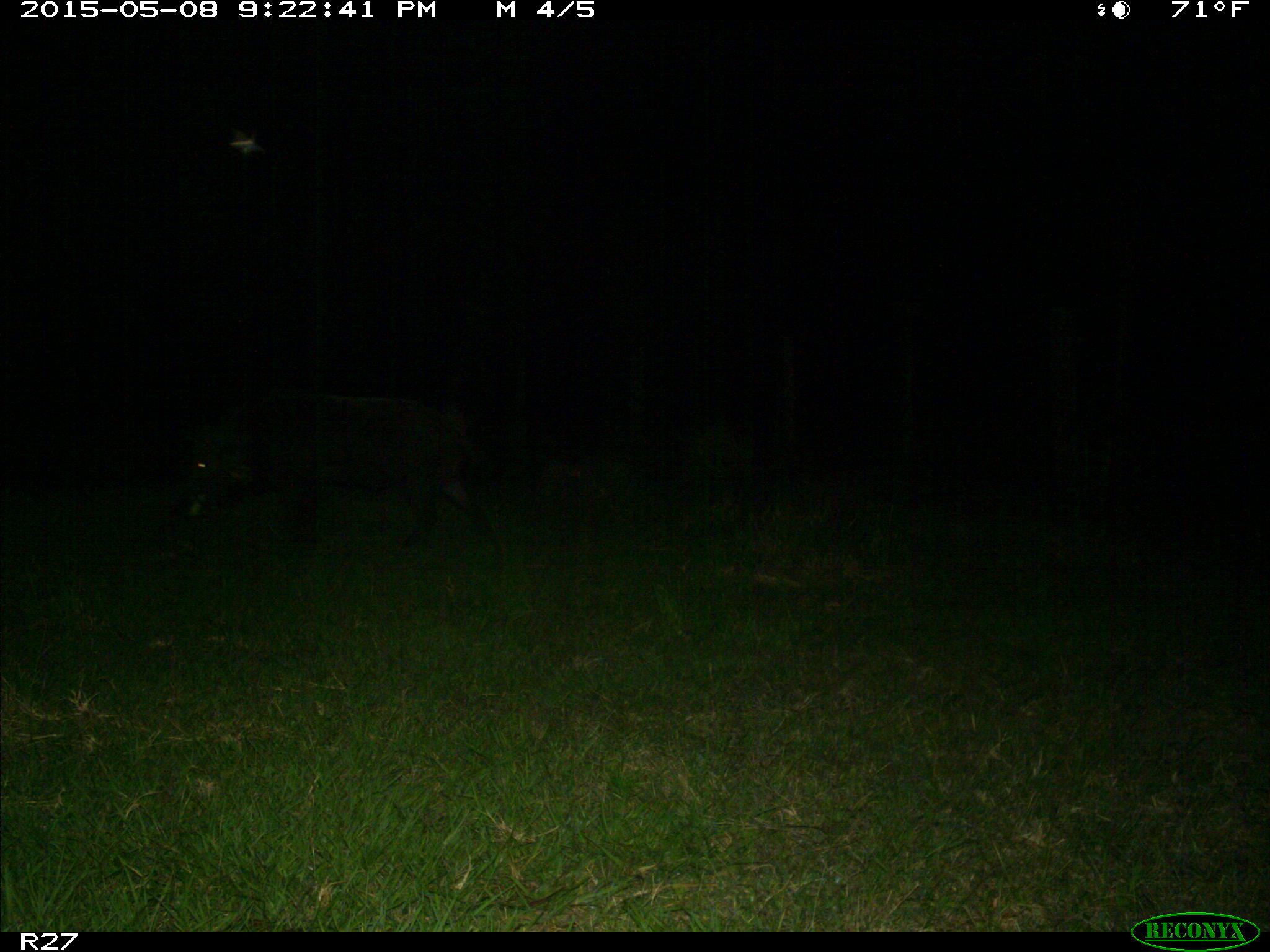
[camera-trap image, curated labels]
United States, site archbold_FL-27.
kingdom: Animalia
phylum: Chordata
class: Mammalia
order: Artiodactyla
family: Suidae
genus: Sus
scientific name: Sus scrofa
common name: wild boar